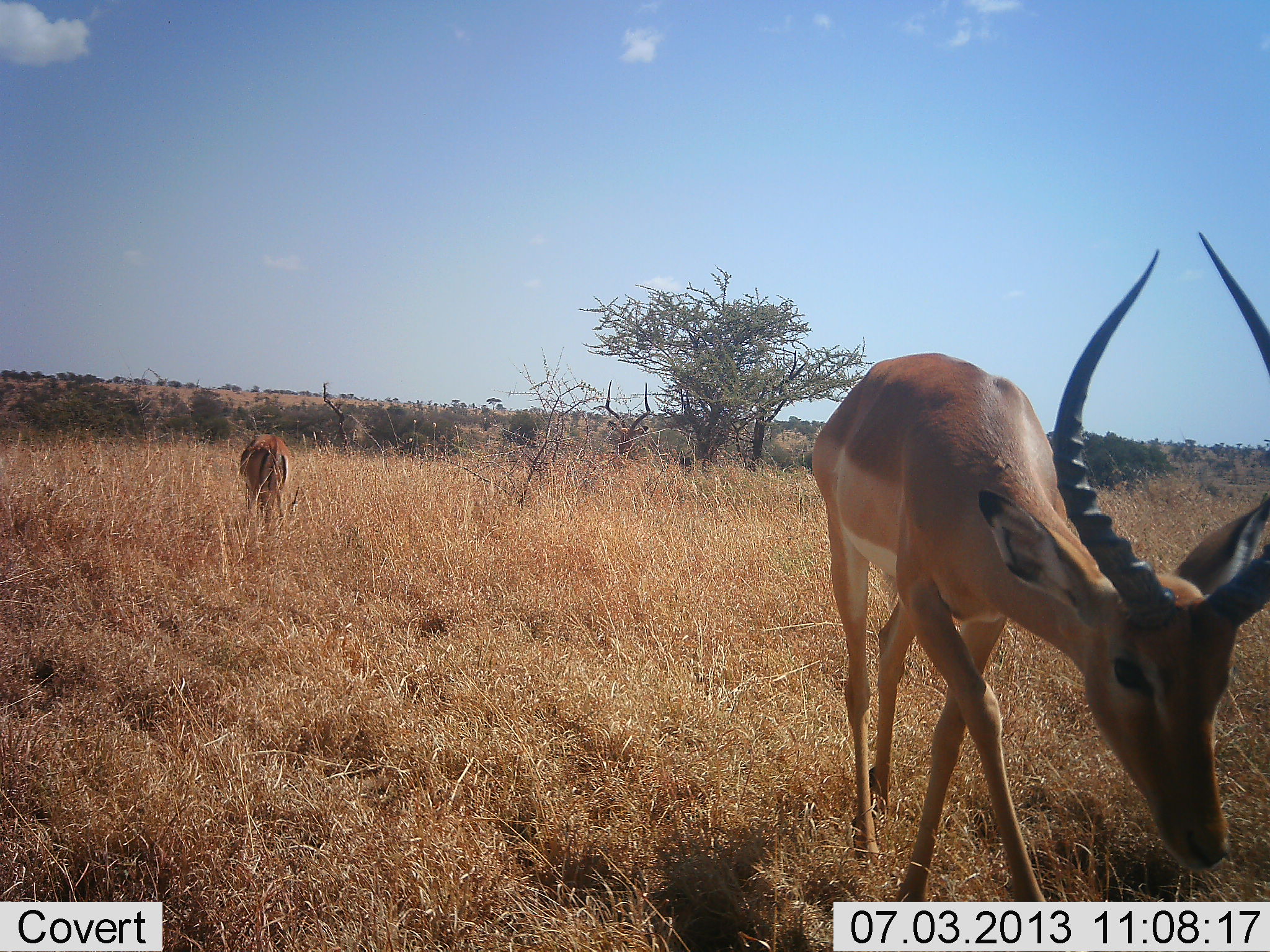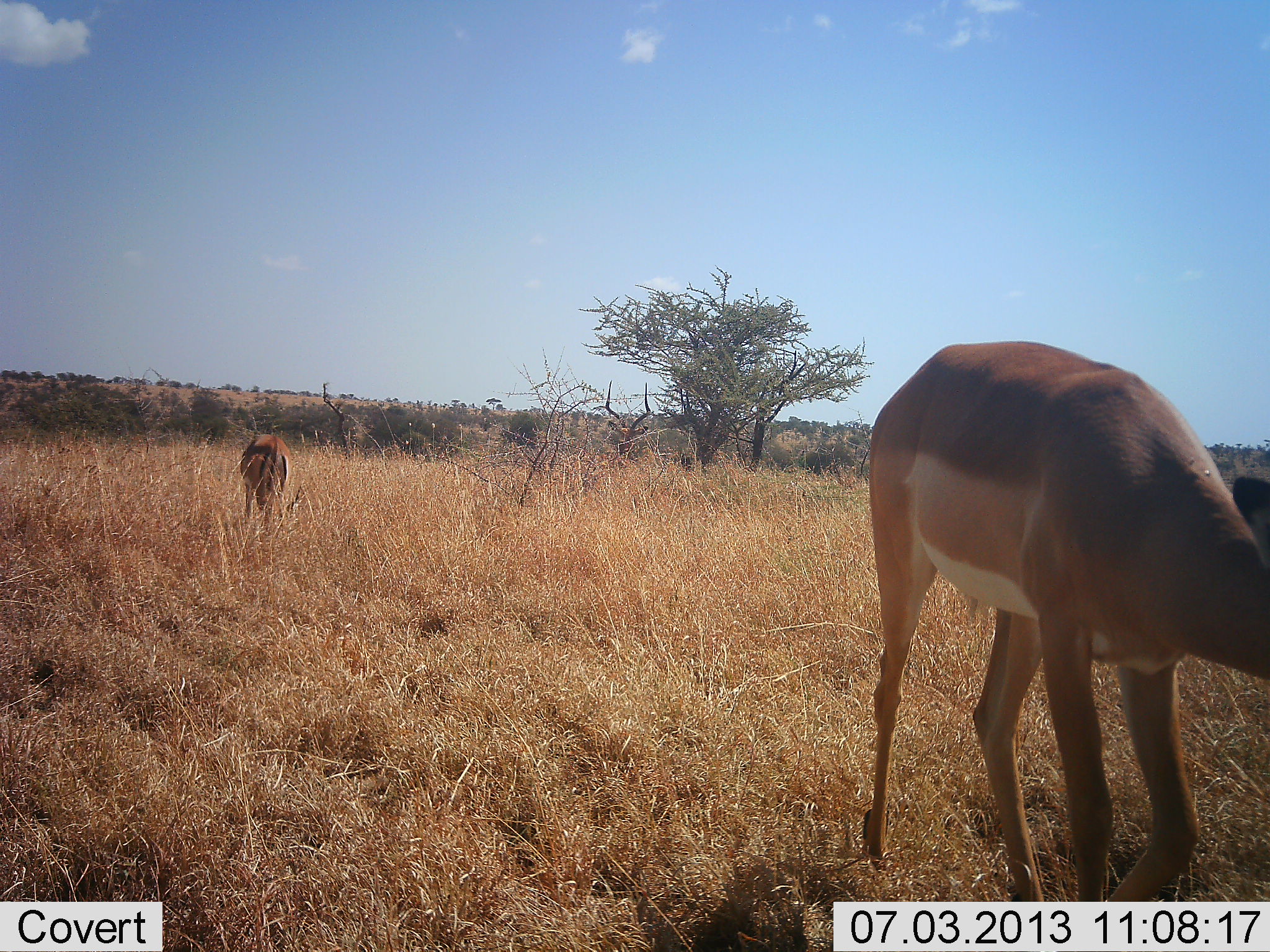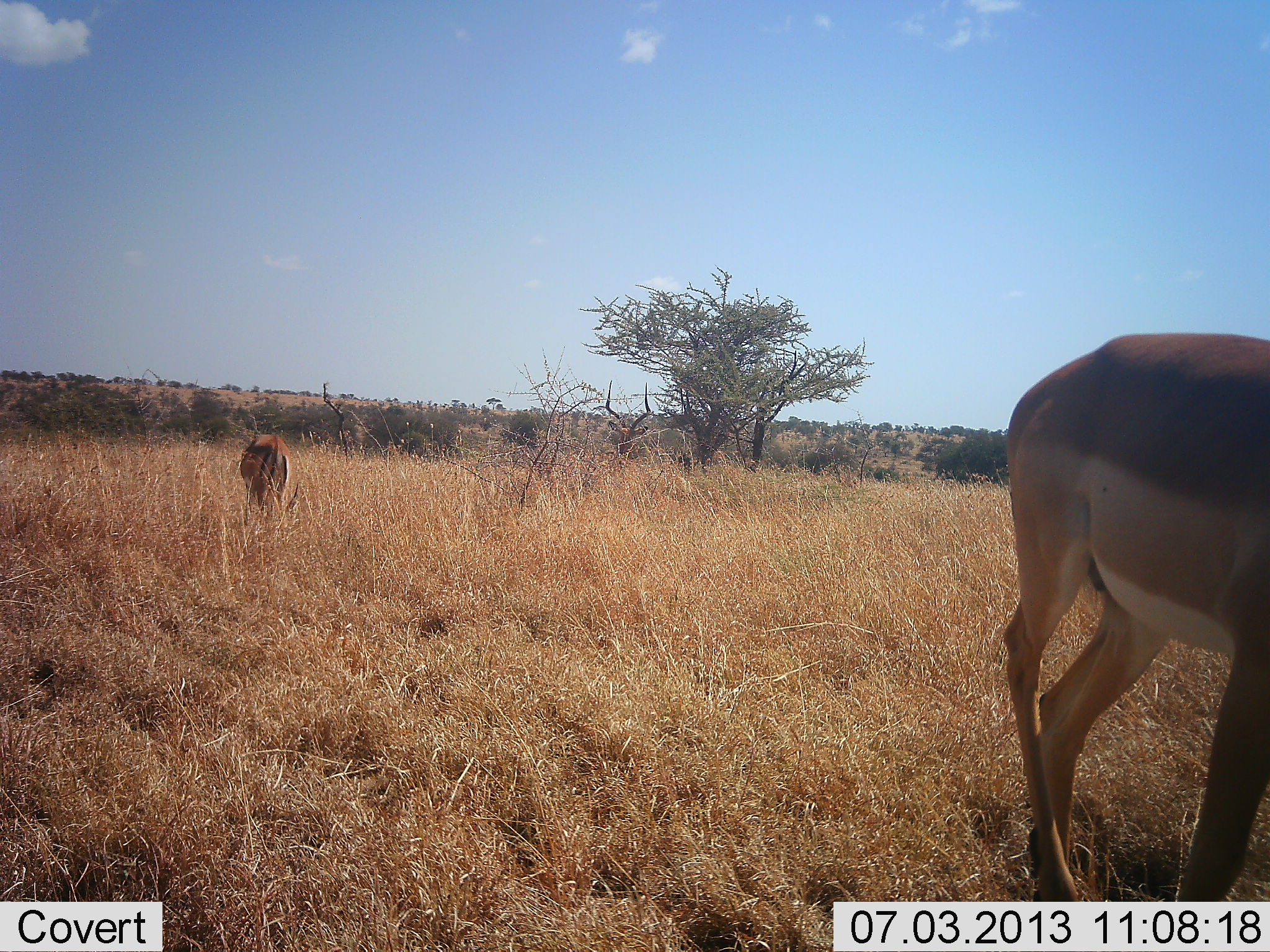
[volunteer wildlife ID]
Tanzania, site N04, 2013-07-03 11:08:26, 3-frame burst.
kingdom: Animalia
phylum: Chordata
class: Mammalia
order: Artiodactyla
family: Bovidae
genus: Aepyceros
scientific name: Aepyceros melampus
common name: impala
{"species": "impala (Aepyceros melampus)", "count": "2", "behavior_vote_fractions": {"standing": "80%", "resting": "0%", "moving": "50%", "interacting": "0%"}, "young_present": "0%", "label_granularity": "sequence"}